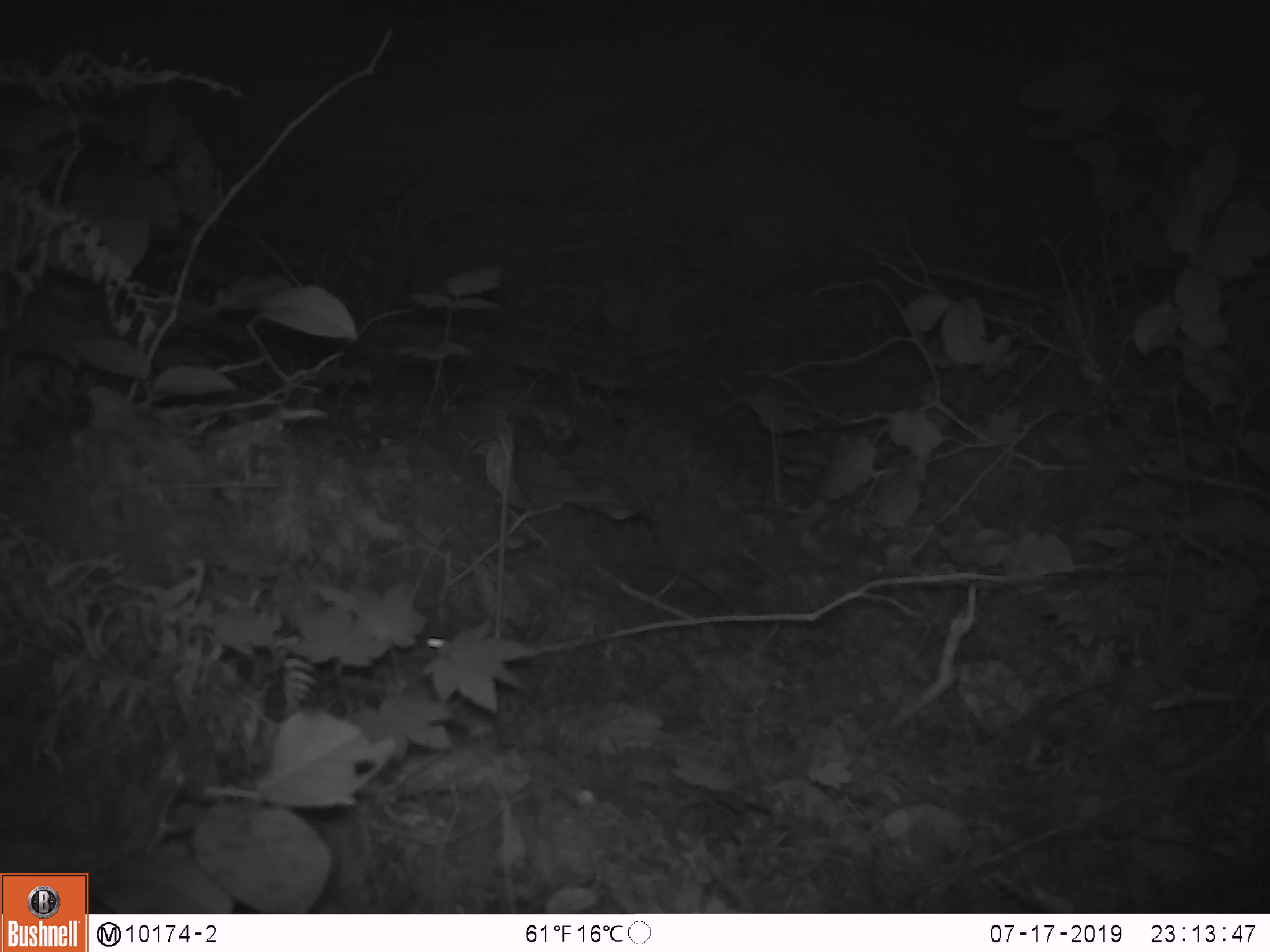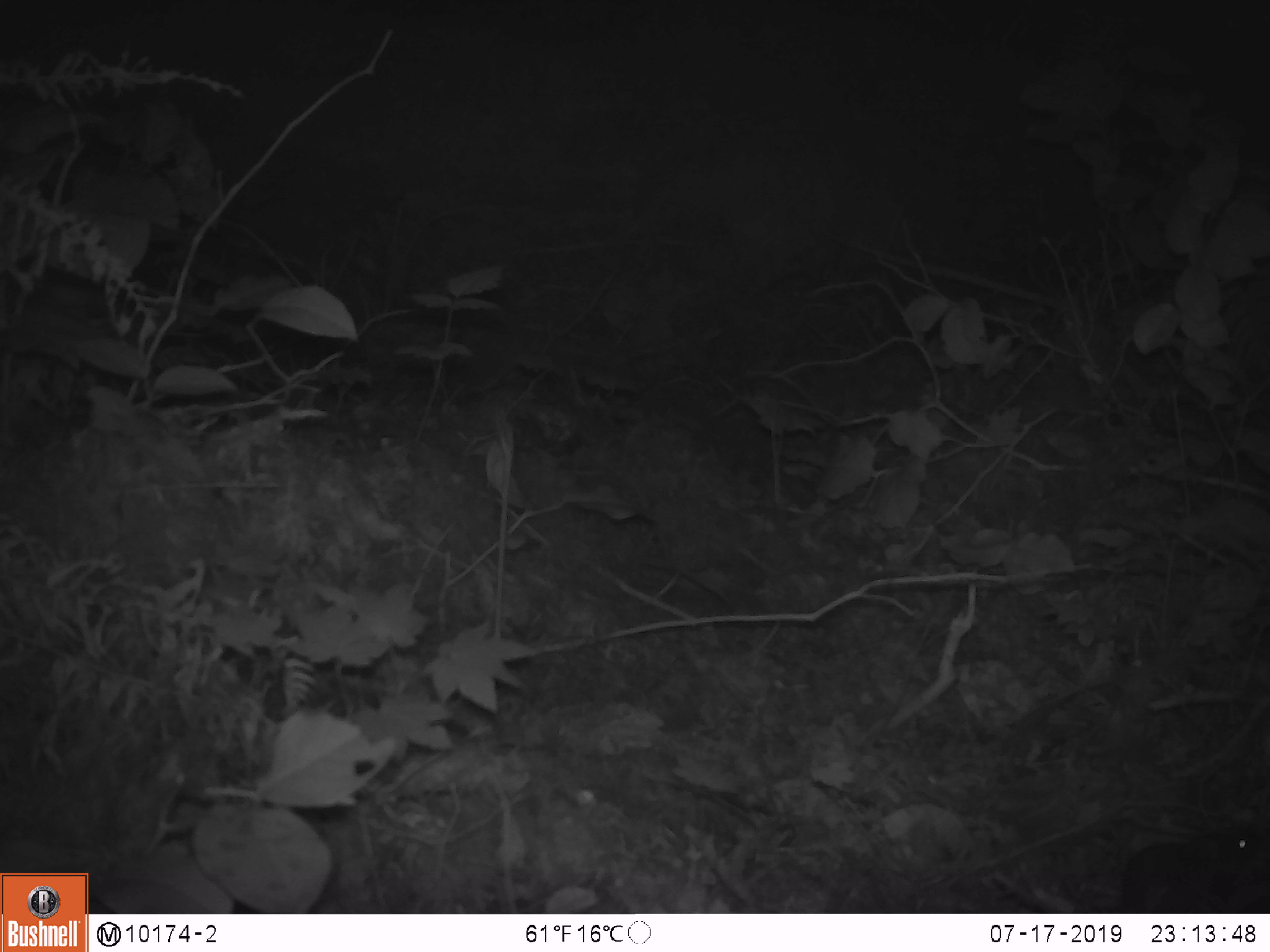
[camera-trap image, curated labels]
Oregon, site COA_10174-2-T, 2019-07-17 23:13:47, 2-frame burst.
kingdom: Animalia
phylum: Chordata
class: Mammalia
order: Rodentia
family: Cricetidae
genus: Neotoma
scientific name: Neotoma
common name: woodrats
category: neotoma species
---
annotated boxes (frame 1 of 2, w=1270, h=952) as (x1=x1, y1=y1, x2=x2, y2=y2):
neotoma species: (x1=355, y1=576, x2=536, y2=732)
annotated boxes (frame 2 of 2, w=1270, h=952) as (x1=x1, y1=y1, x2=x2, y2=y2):
neotoma species: (x1=1118, y1=826, x2=1265, y2=908)